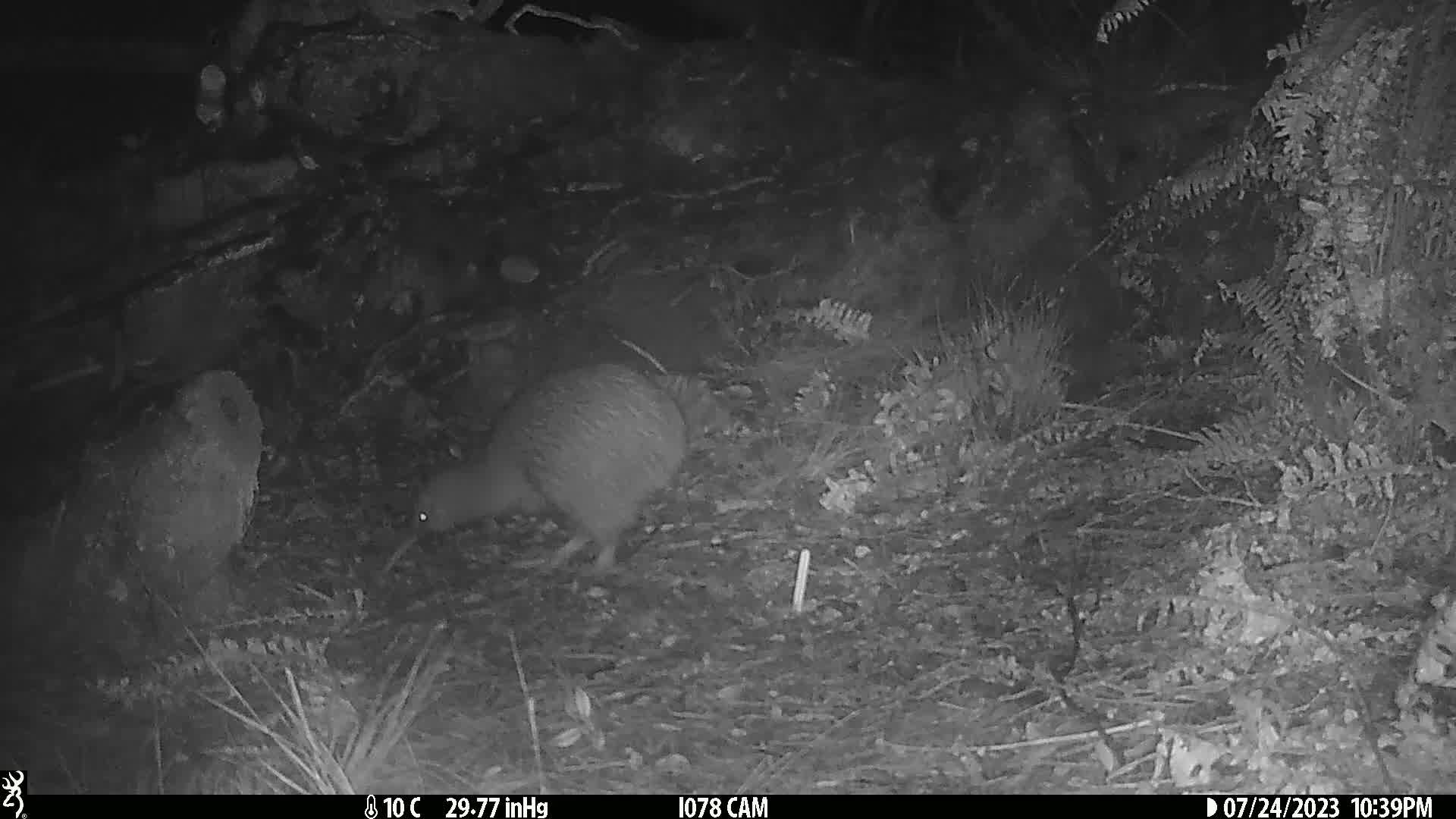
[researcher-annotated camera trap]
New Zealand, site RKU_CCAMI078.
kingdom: Animalia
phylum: Chordata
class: Aves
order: Apterygiformes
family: Apterygidae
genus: Apteryx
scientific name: Apteryx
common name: kiwi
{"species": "kiwi (Apteryx)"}